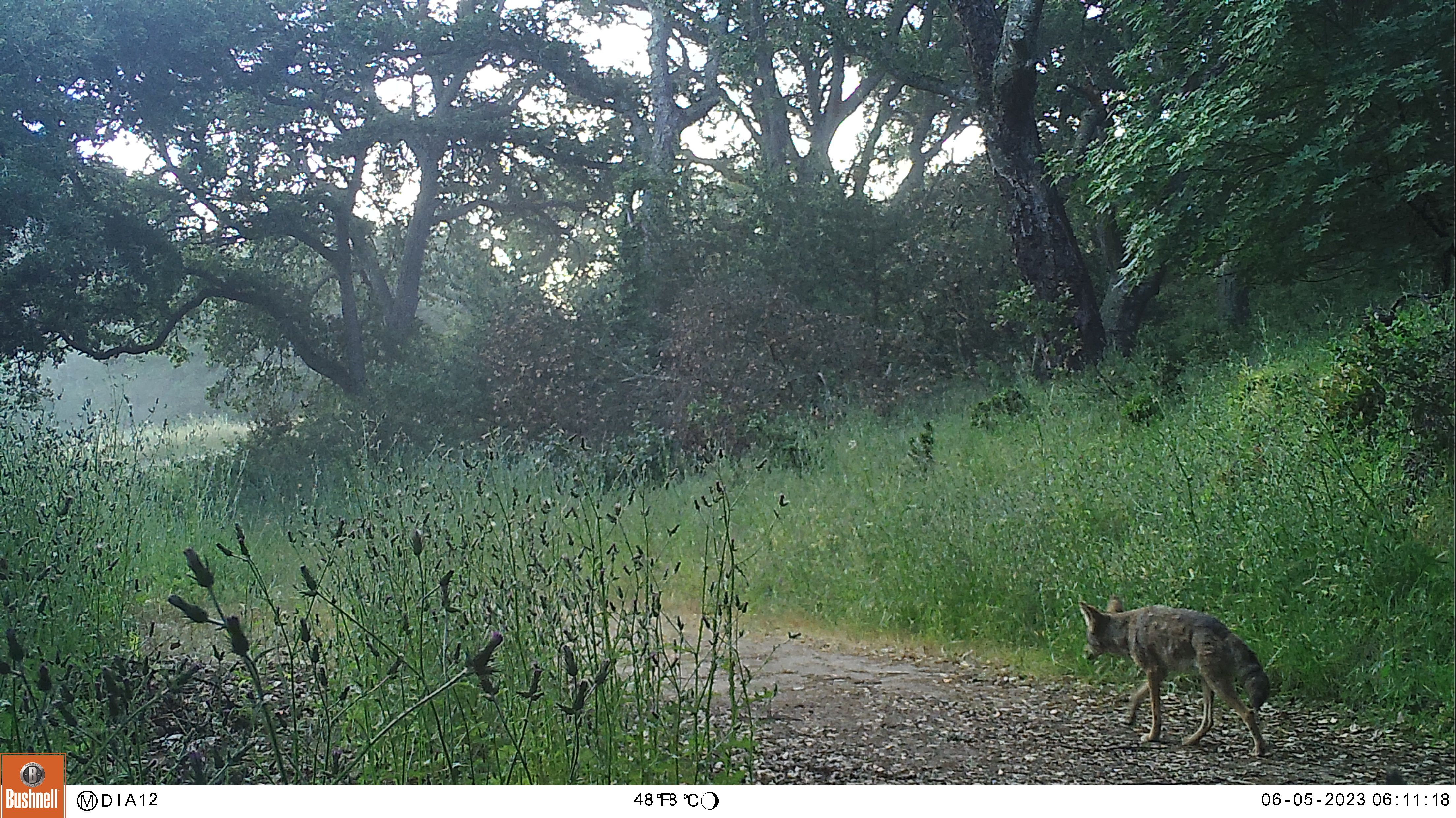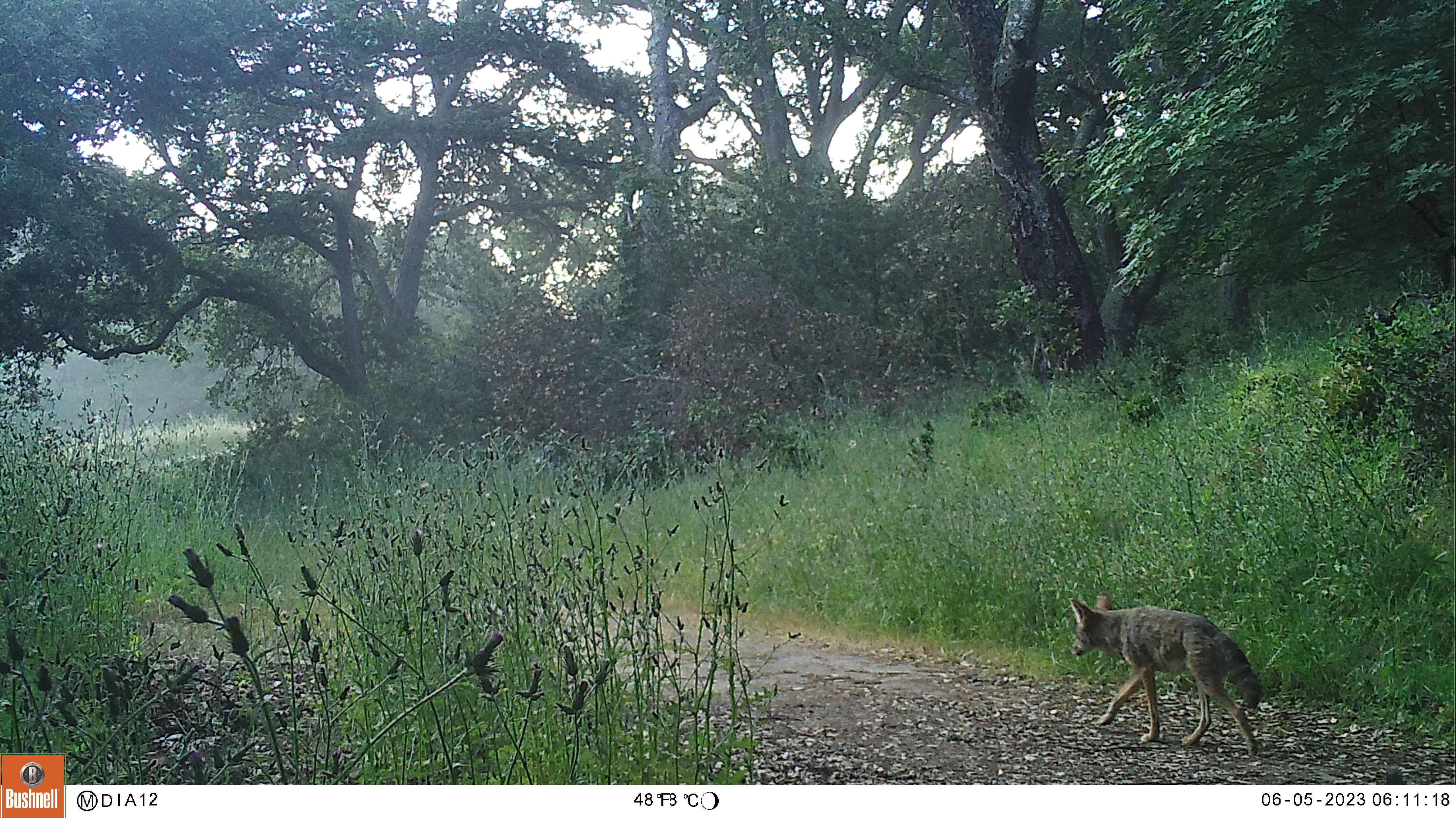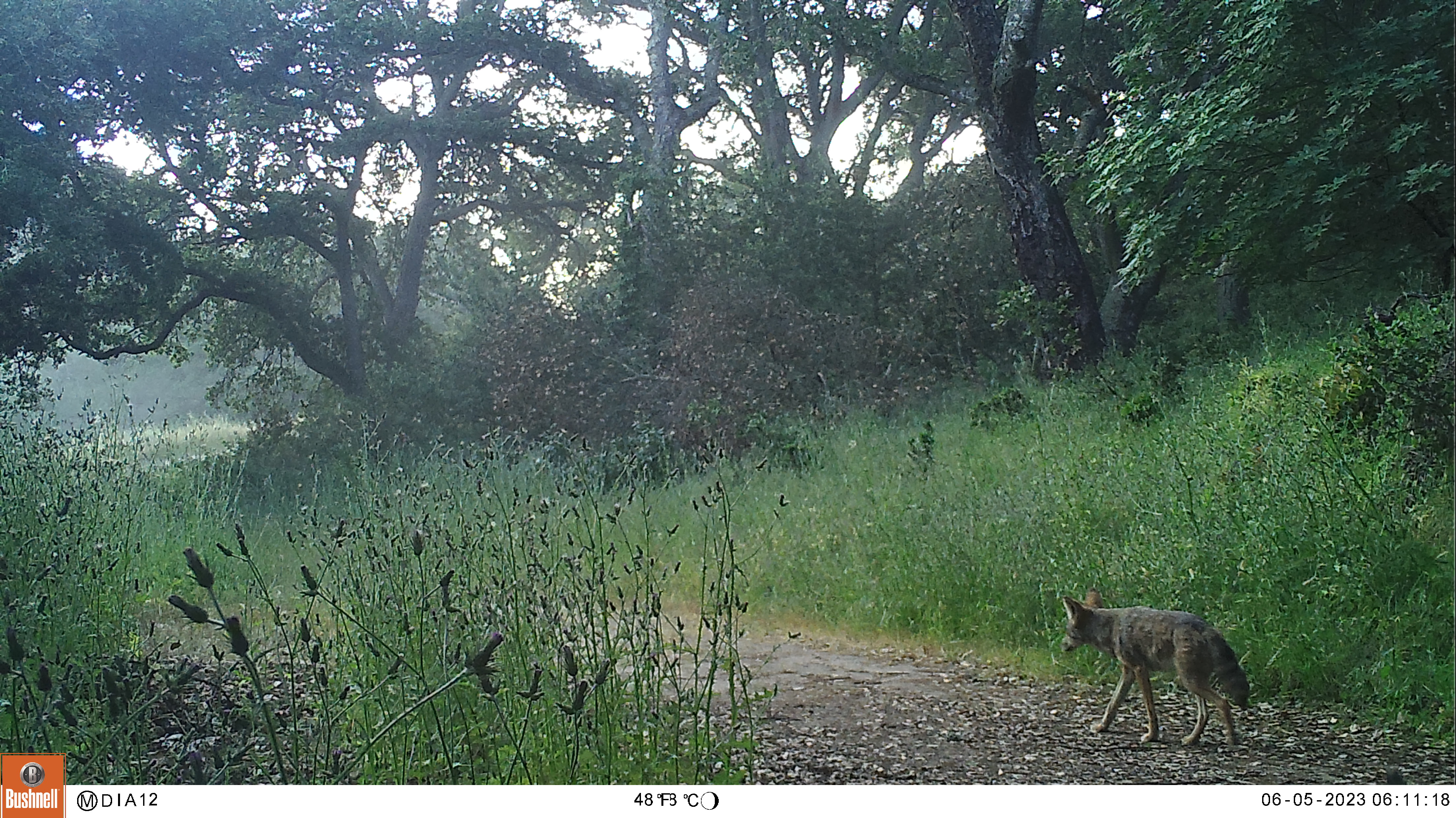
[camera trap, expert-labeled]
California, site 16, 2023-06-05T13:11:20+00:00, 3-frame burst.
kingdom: Animalia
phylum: Chordata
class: Mammalia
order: Carnivora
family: Canidae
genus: Canis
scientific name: Canis latrans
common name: coyote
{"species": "coyote (Canis latrans)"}